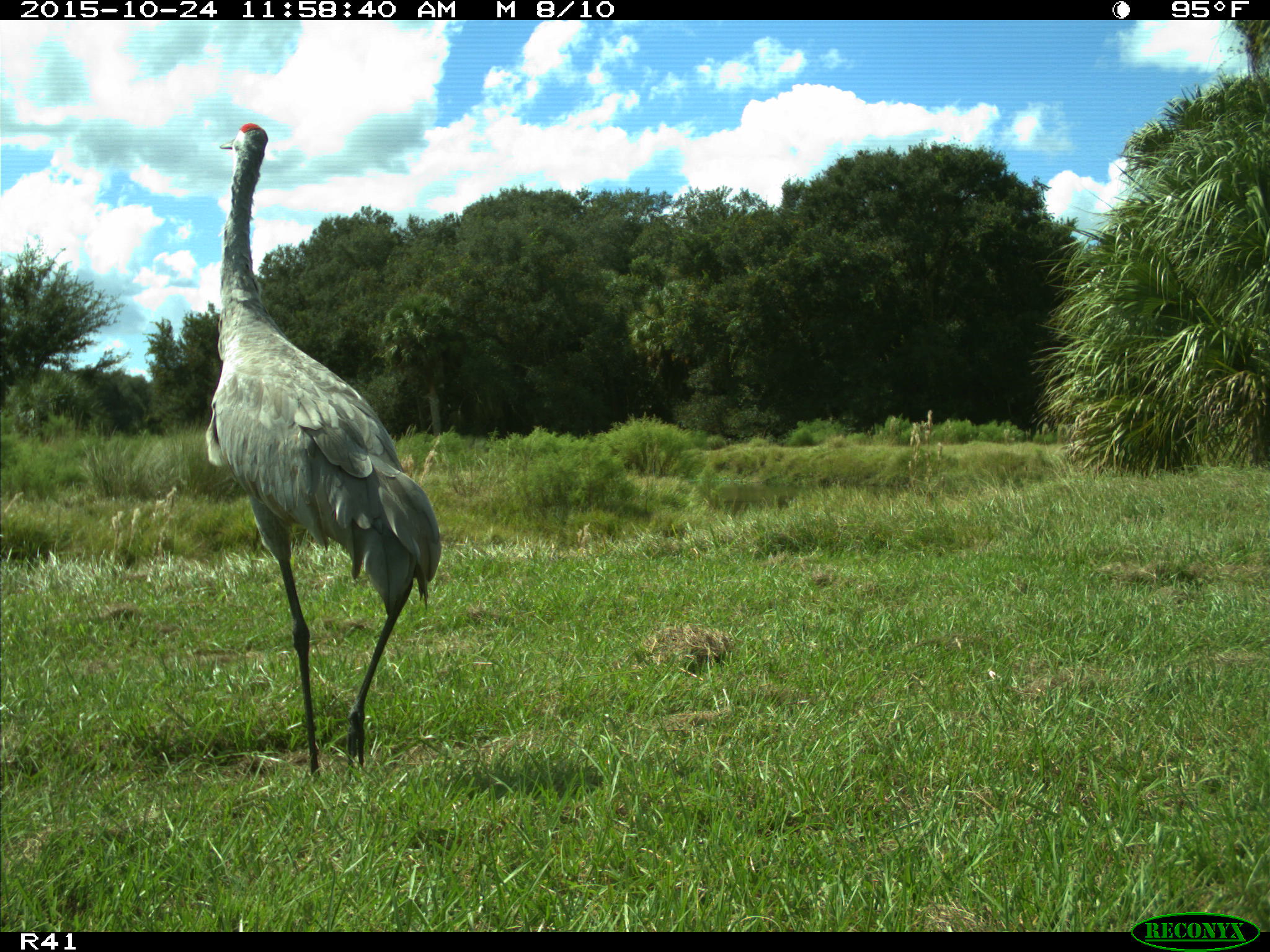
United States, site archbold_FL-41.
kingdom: Animalia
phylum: Chordata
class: Aves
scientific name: Aves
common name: birds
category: unidentified bird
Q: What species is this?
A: Unidentified bird (birds) (Aves).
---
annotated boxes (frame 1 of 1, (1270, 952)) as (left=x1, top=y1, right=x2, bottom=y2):
animal: (left=207, top=120, right=443, bottom=780)